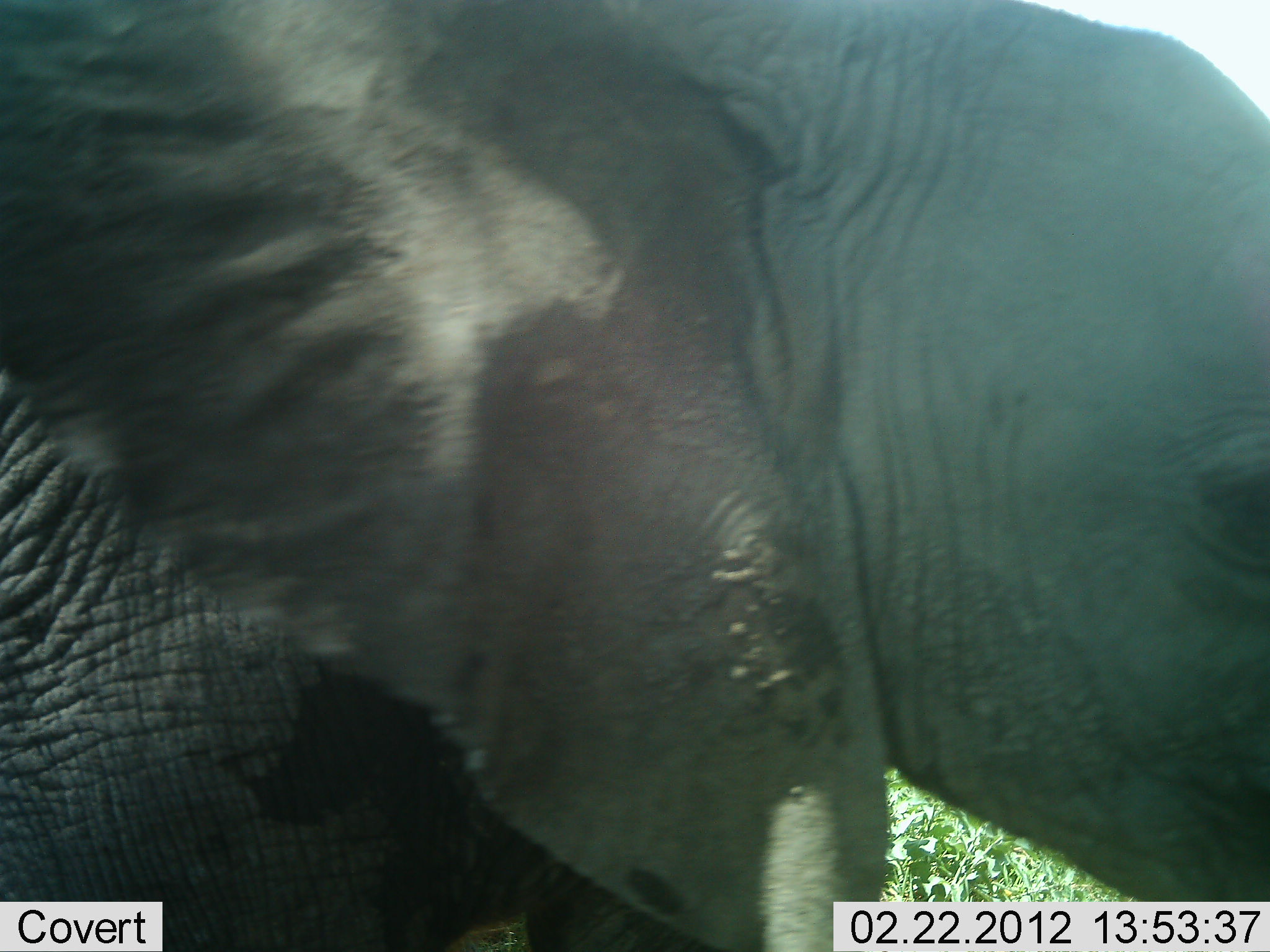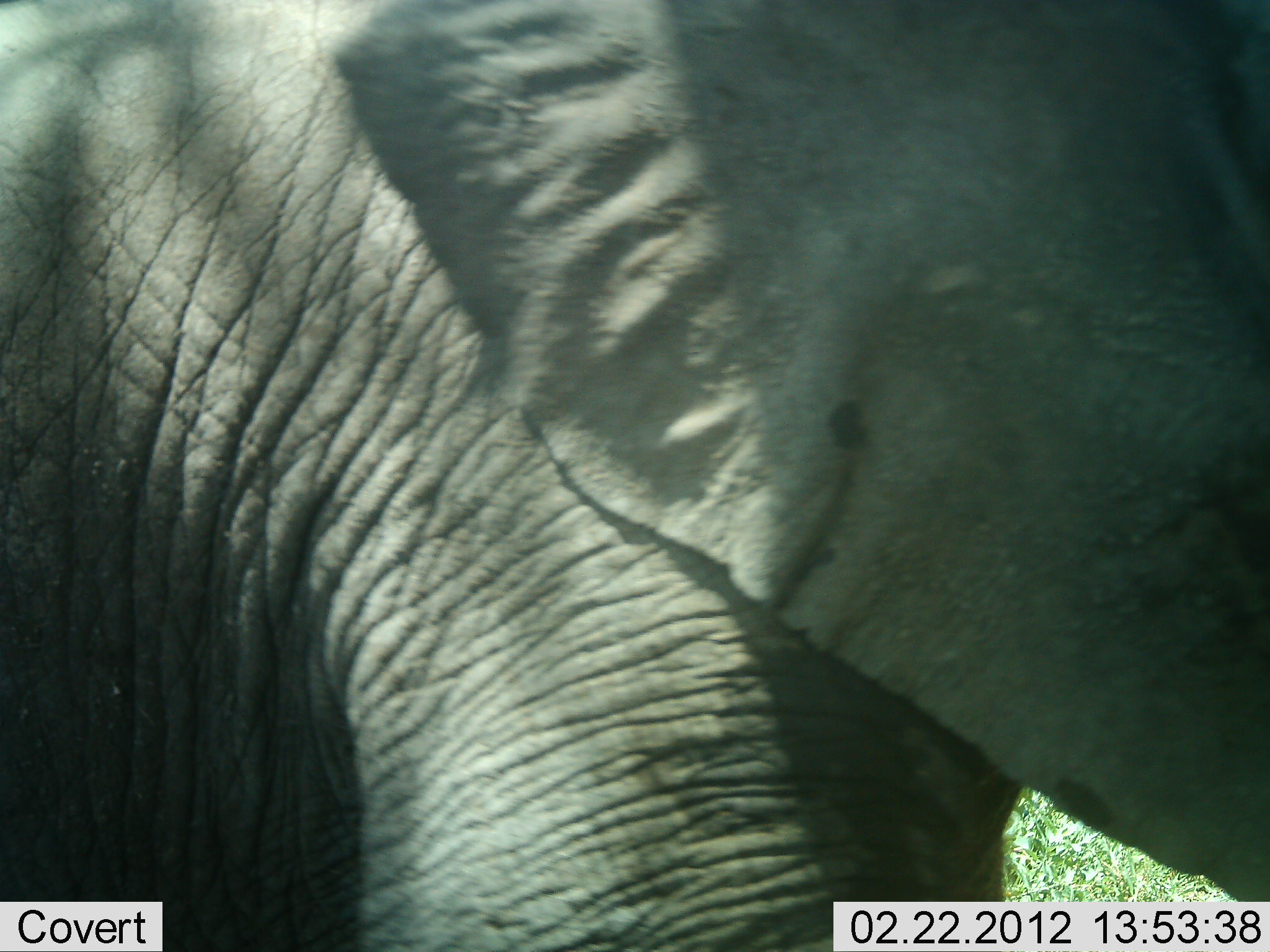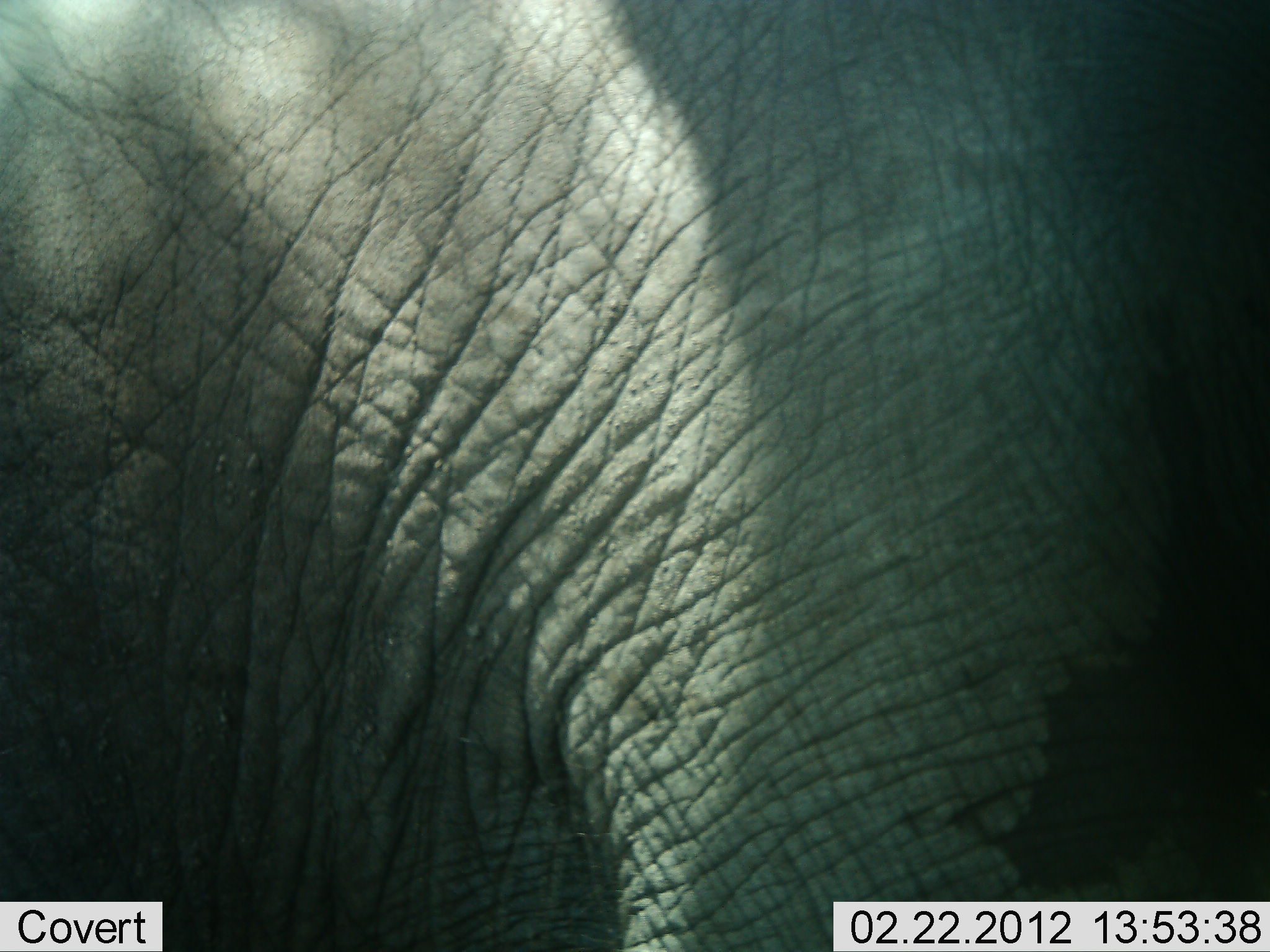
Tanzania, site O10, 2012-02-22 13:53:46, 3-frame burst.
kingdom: Animalia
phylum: Chordata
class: Mammalia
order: Proboscidea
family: Elephantidae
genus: Loxodonta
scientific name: Loxodonta africana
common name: african bush elephant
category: elephant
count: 1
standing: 25%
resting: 4%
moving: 79%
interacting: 0%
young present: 29%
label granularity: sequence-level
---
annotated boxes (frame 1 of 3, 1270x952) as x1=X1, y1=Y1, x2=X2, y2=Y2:
animal: x1=0, y1=1, x2=1268, y2=952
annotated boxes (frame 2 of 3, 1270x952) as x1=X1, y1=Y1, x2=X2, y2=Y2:
animal: x1=0, y1=1, x2=1268, y2=952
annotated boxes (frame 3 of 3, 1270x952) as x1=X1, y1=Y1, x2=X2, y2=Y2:
animal: x1=0, y1=1, x2=1268, y2=952